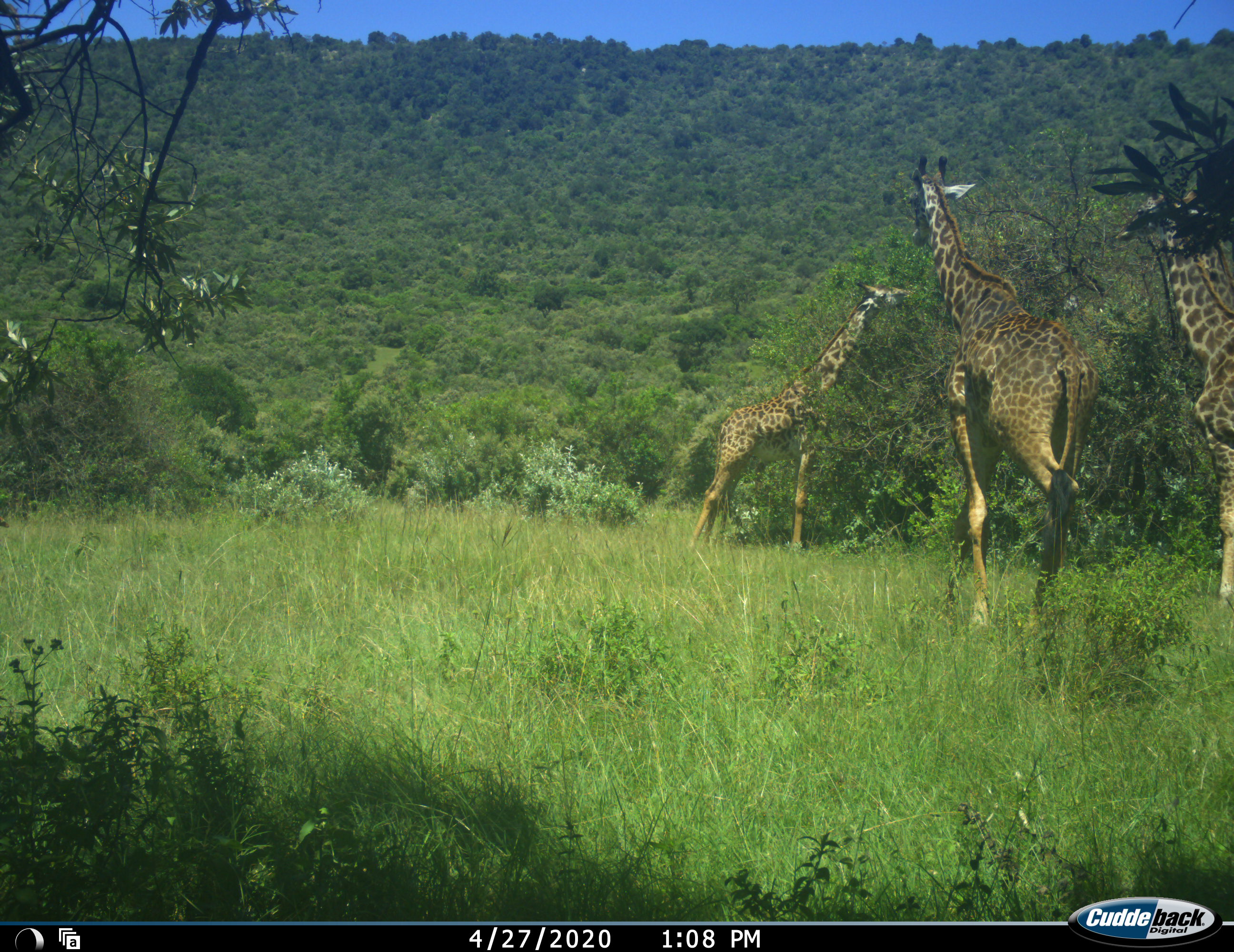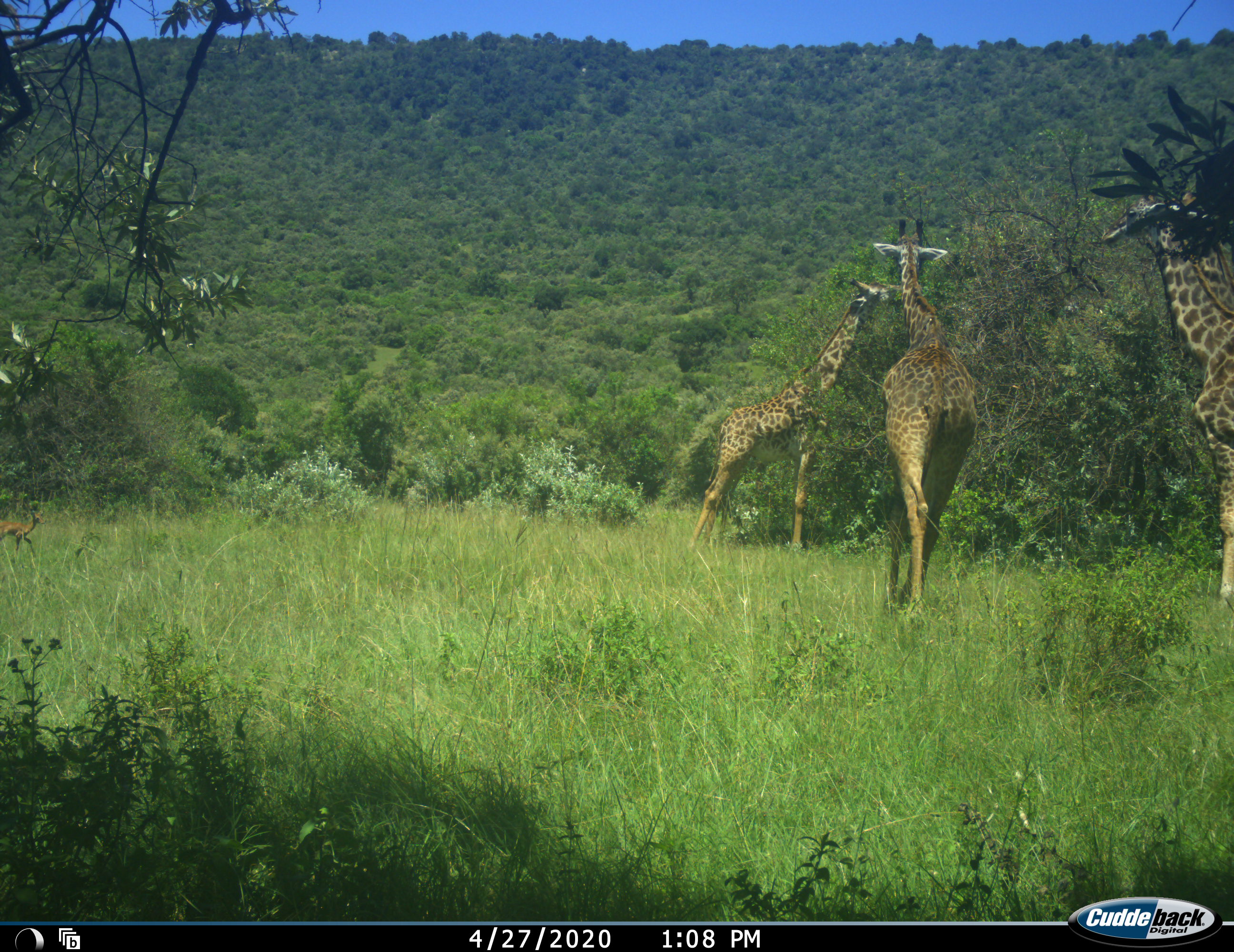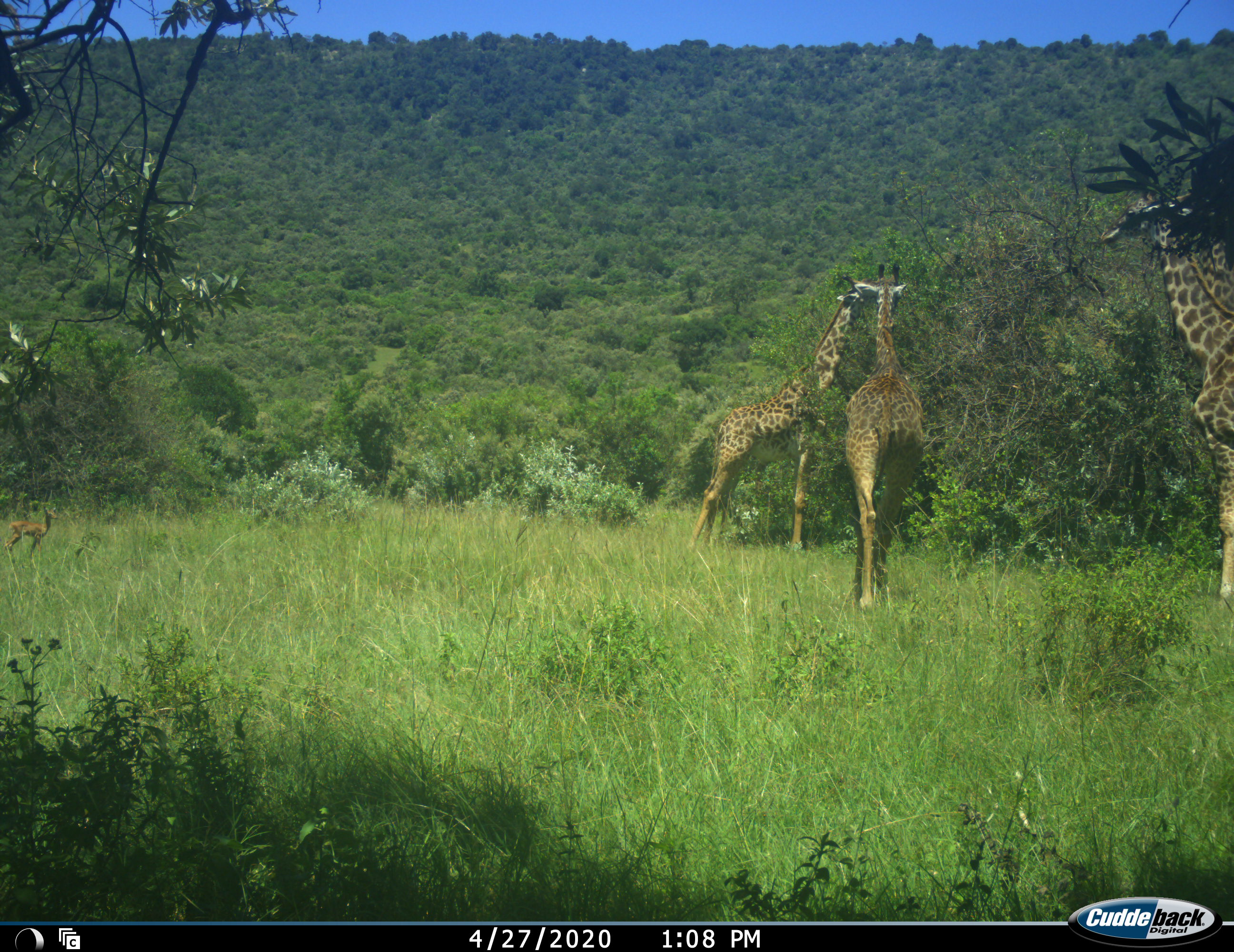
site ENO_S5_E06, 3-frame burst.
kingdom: Animalia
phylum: Chordata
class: Mammalia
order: Artiodactyla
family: Giraffidae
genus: Giraffa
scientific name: Giraffa camelopardalis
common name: giraffe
Giraffe (Giraffa camelopardalis), count 3. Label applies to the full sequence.